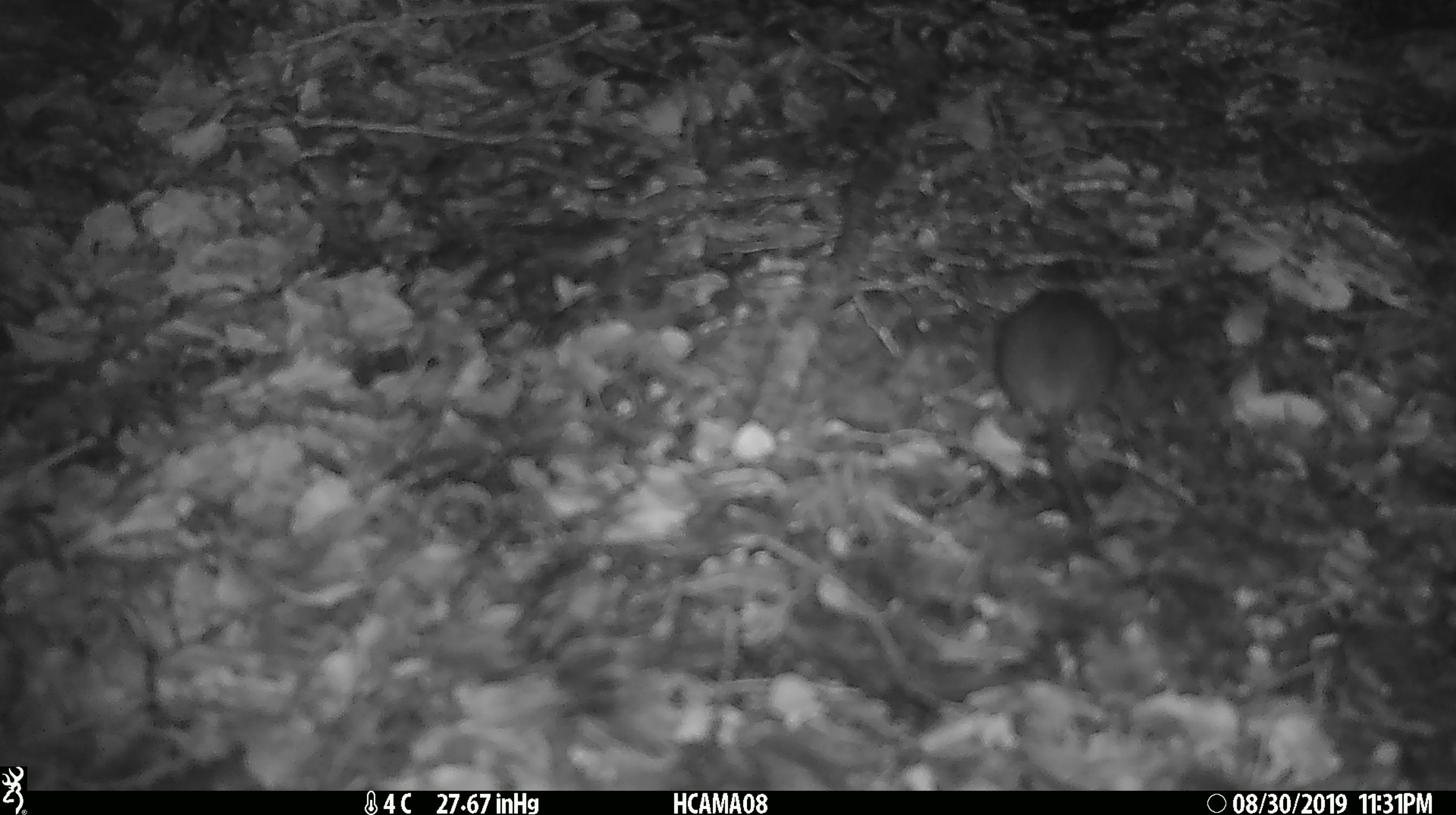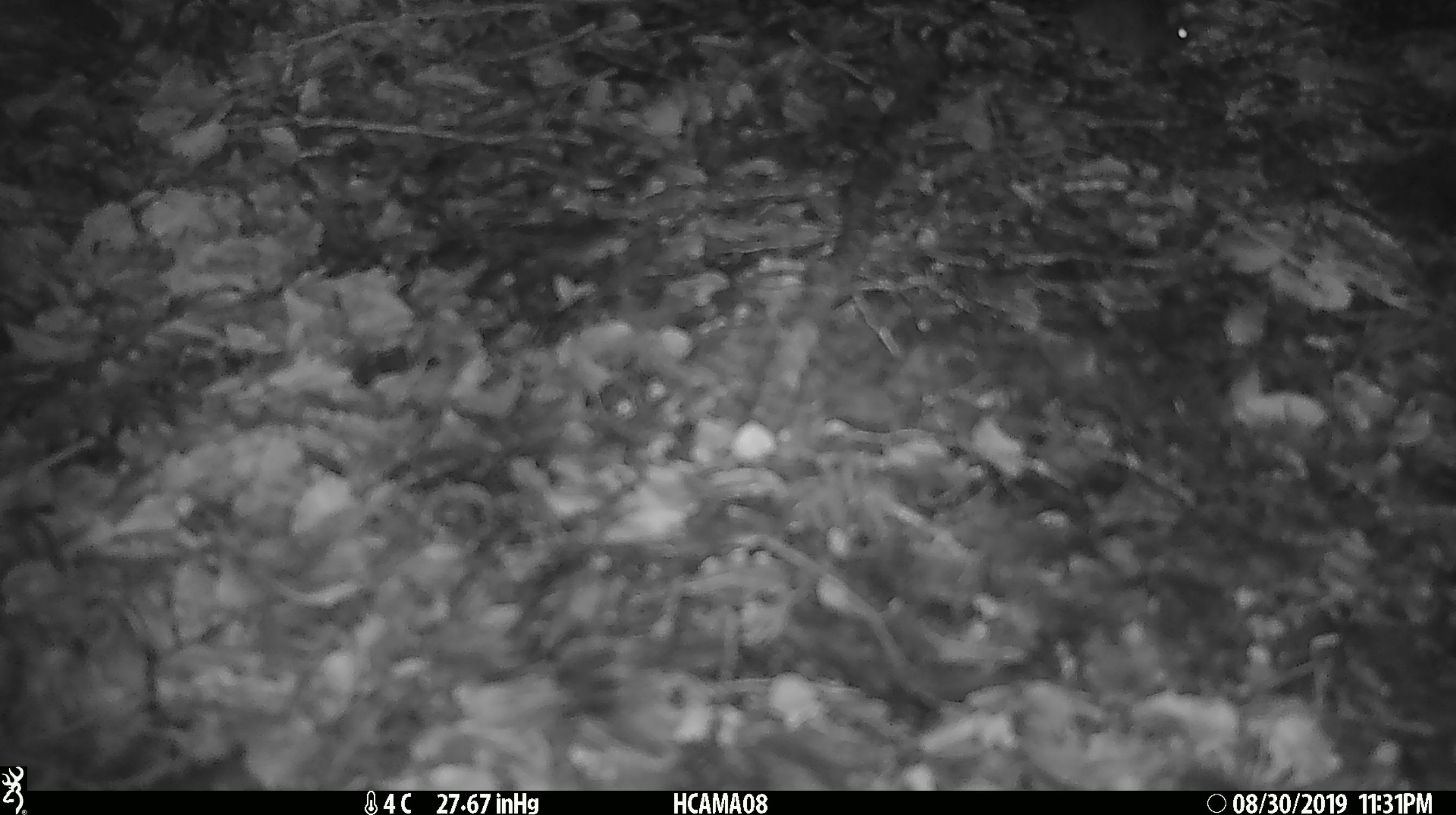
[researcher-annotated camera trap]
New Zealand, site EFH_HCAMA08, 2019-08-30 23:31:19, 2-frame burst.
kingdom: Animalia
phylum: Chordata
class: Mammalia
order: Rodentia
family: Muridae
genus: Mus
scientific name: Mus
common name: mouse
Mouse (Mus).